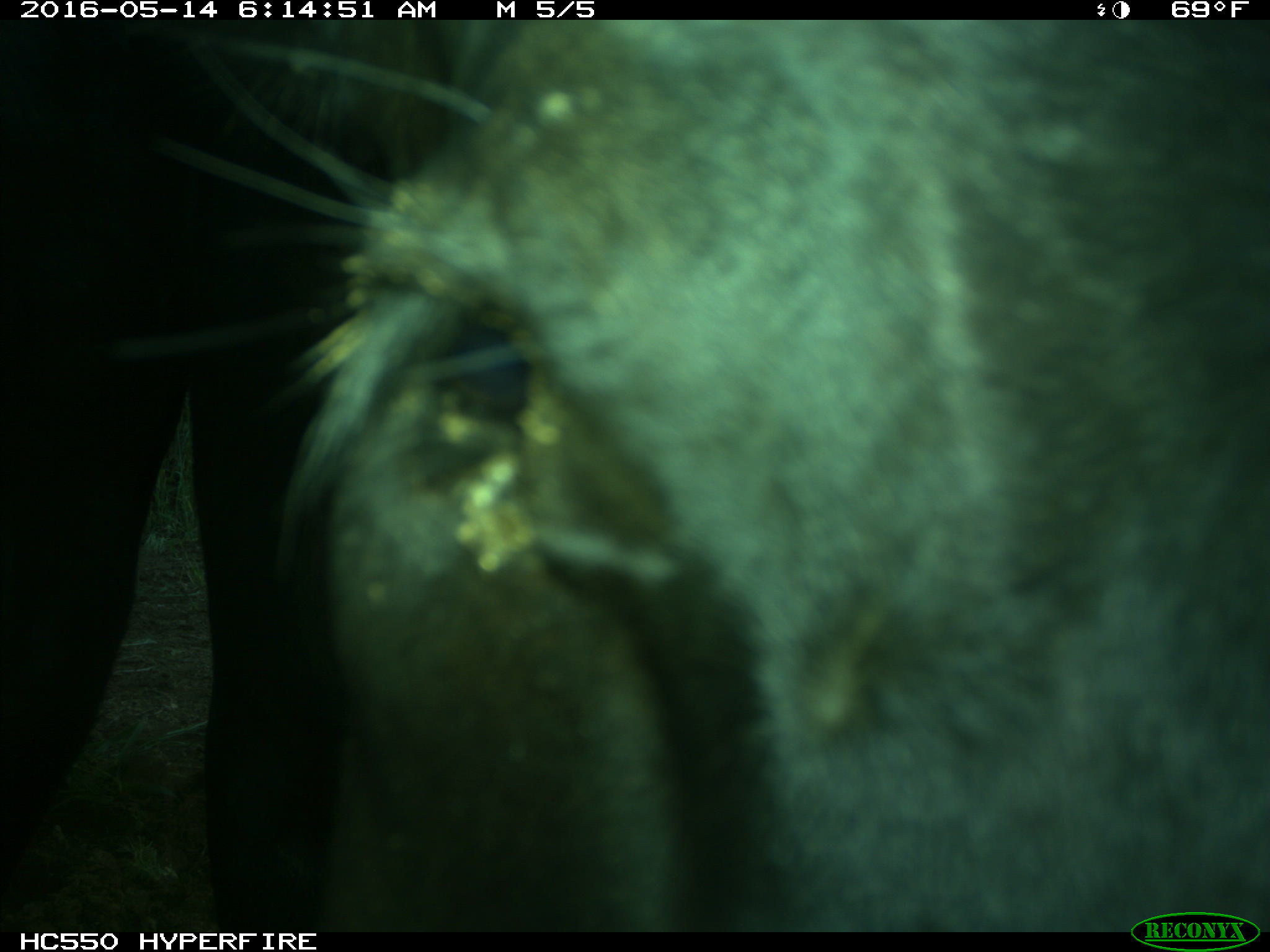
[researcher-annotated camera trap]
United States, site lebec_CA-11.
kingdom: Animalia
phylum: Chordata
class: Mammalia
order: Artiodactyla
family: Bovidae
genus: Bos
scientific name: Bos taurus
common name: domestic cow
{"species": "Bos taurus (domestic cow)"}